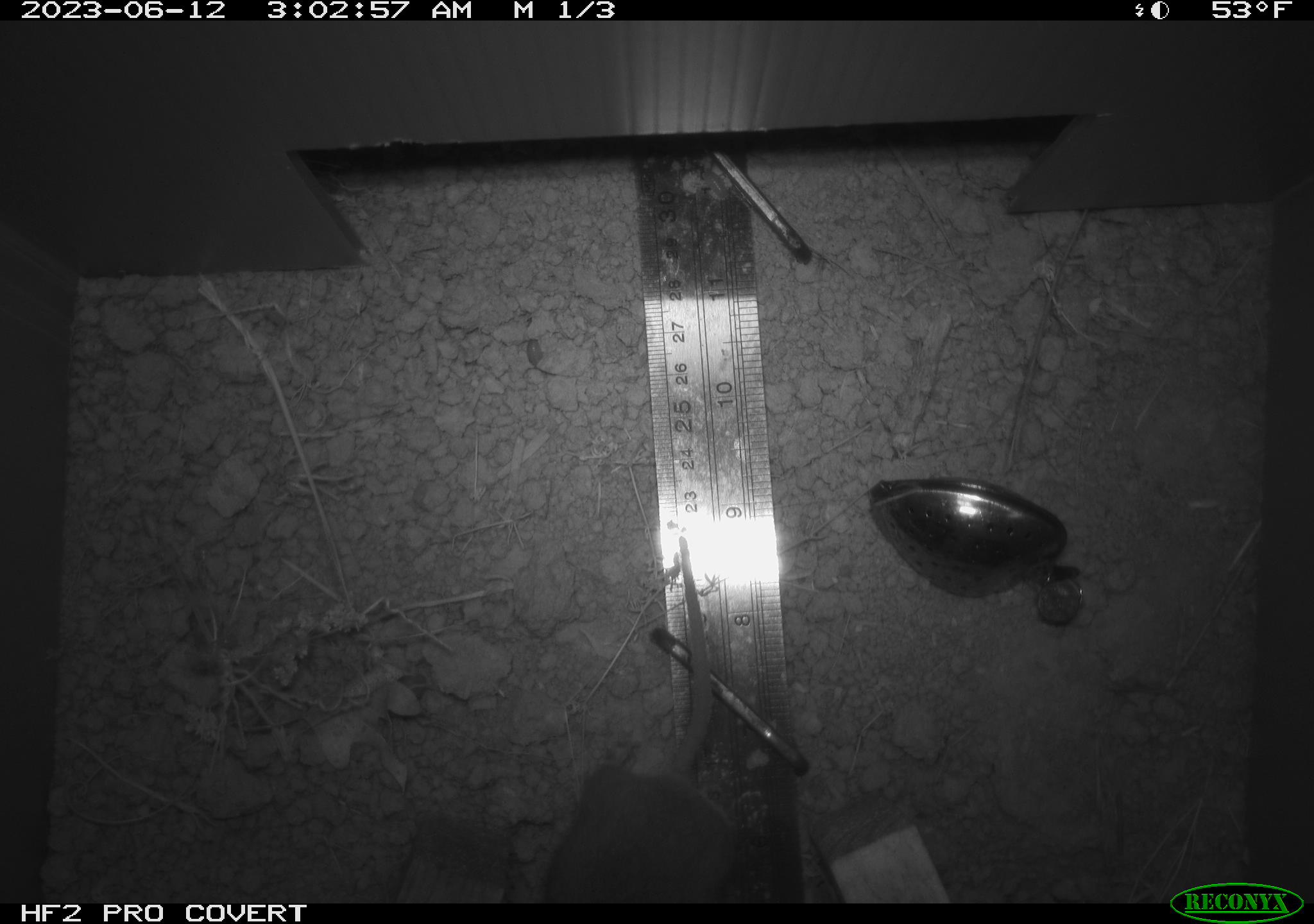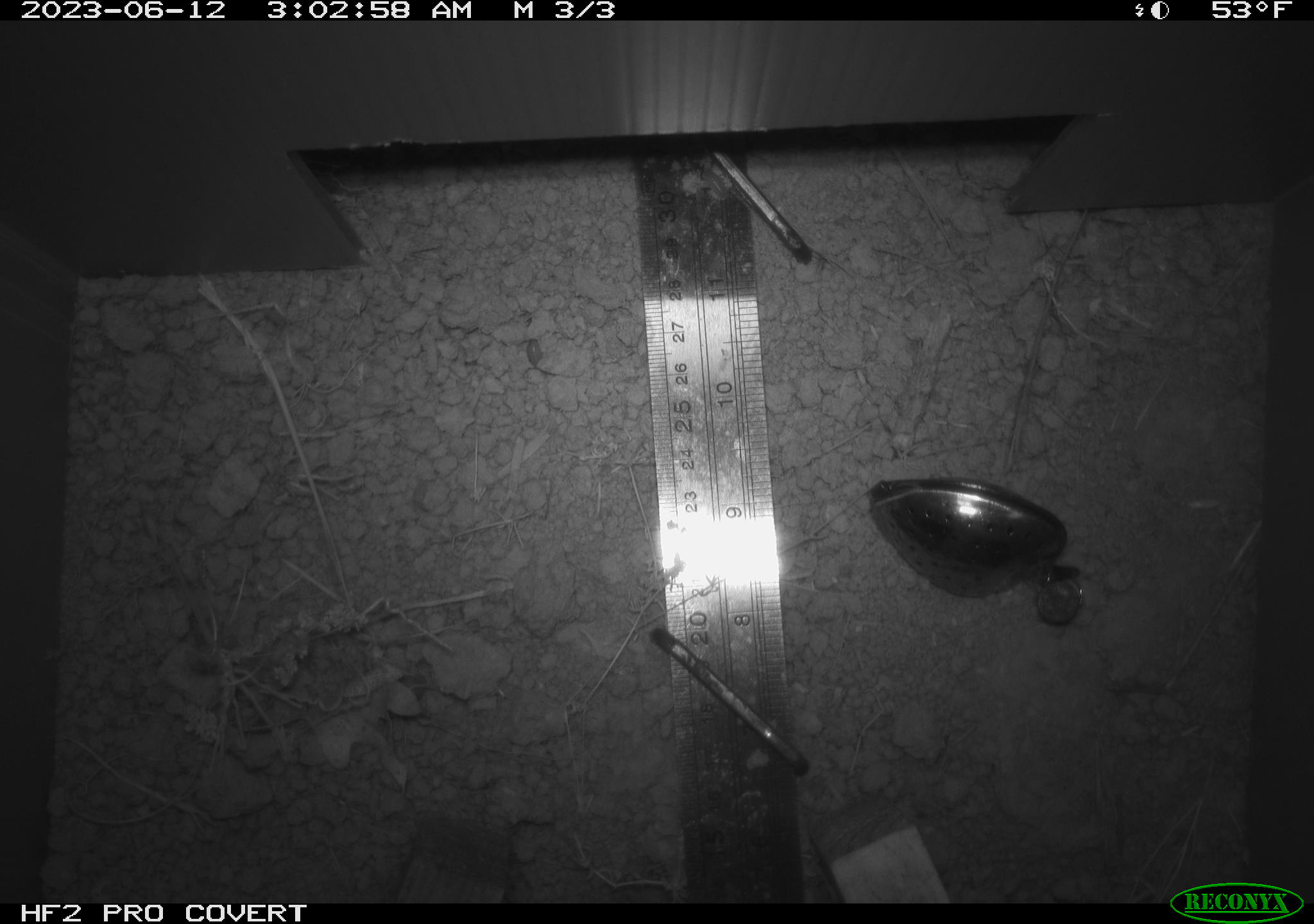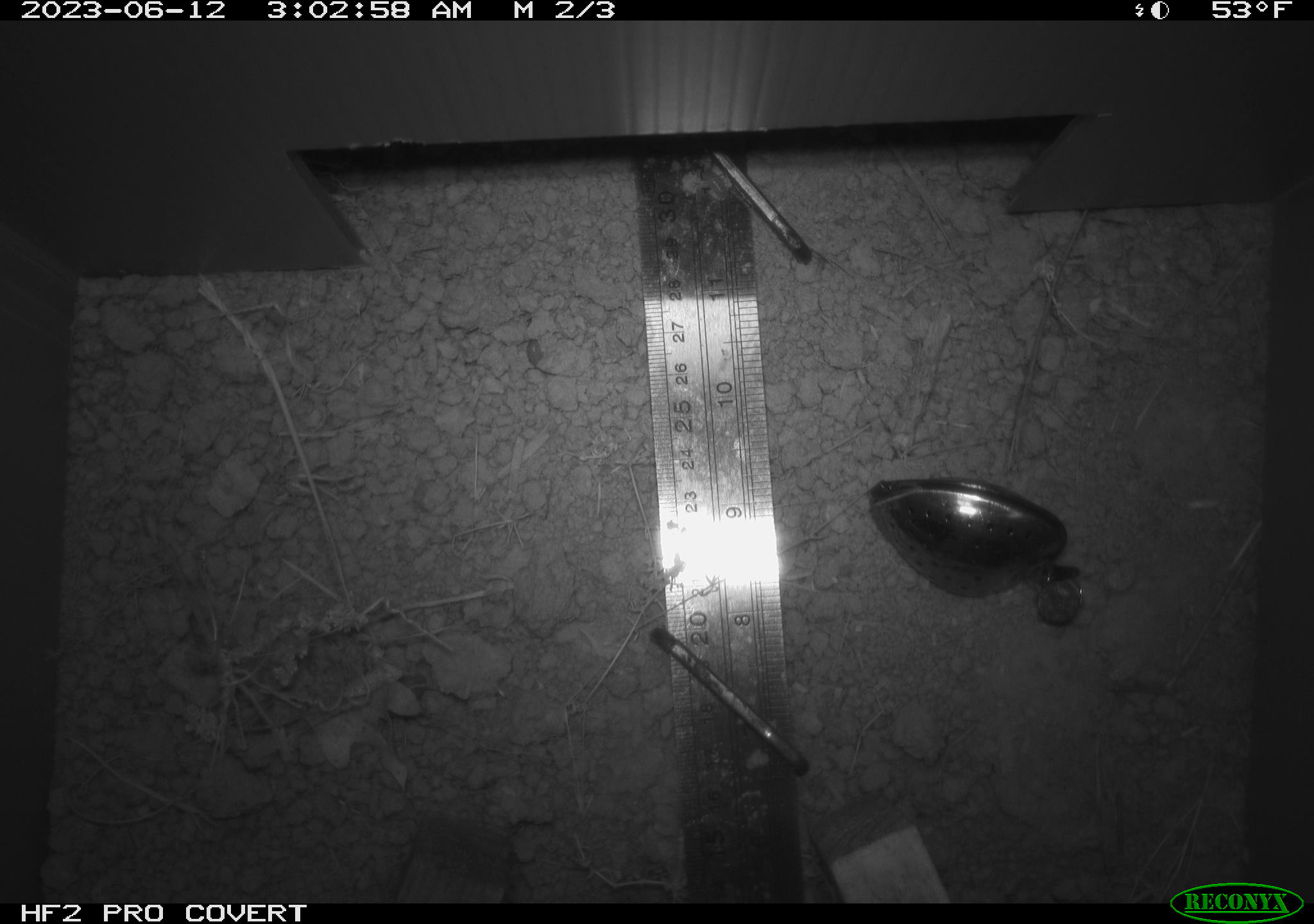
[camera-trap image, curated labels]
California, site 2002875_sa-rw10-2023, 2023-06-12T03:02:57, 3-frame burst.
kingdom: Animalia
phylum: Chordata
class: Mammalia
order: Rodentia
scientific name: Rodentia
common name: rodent